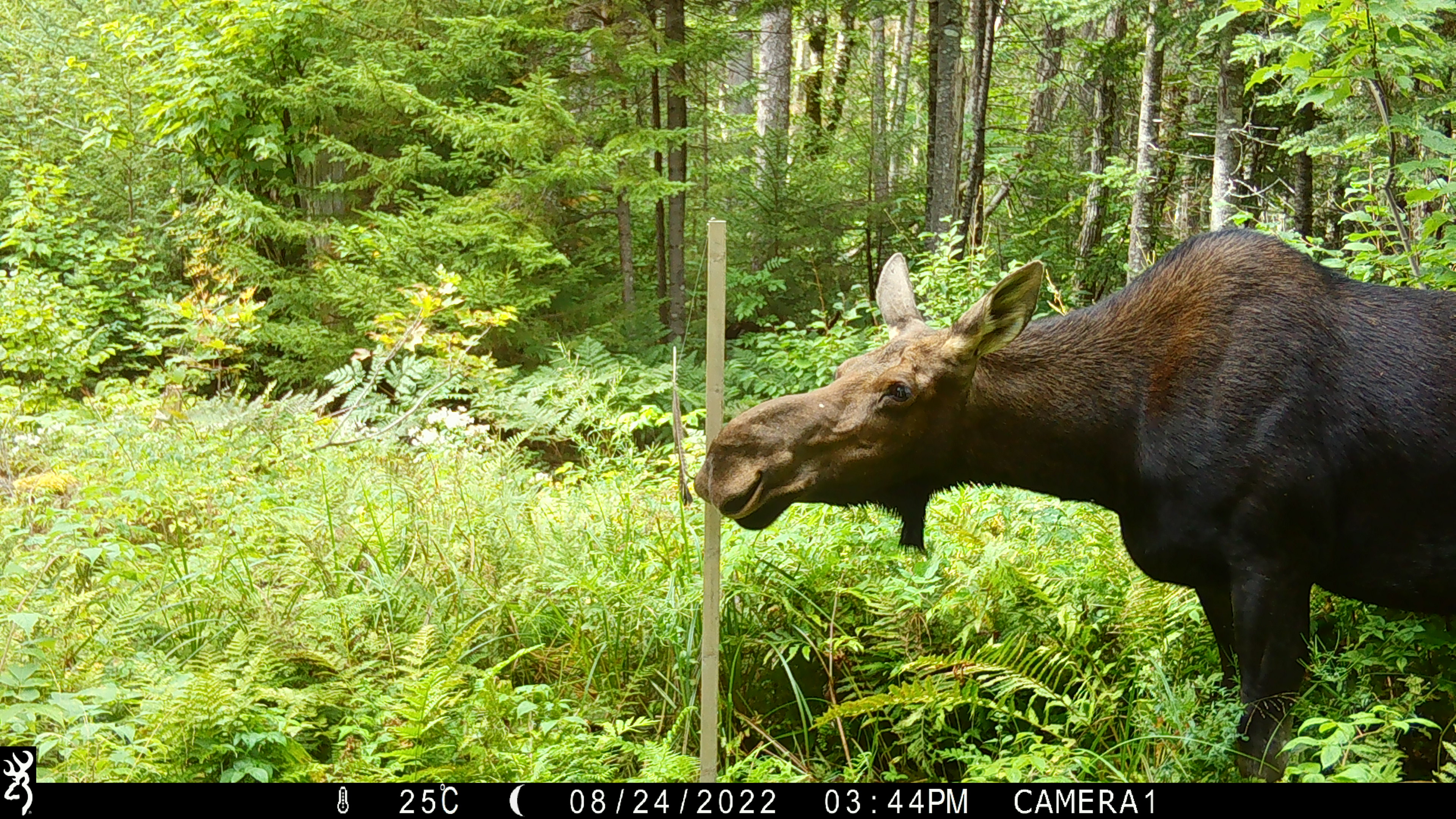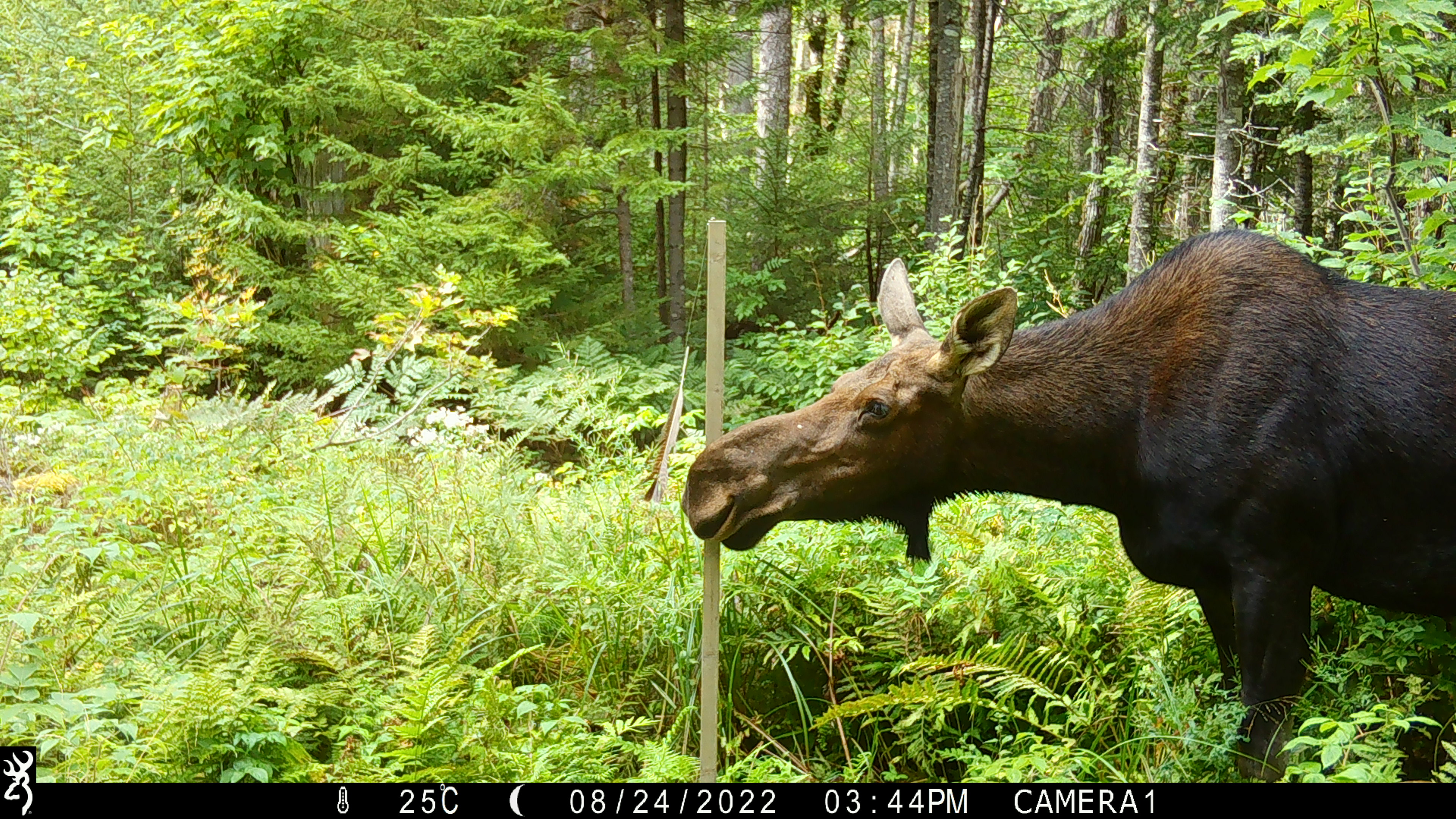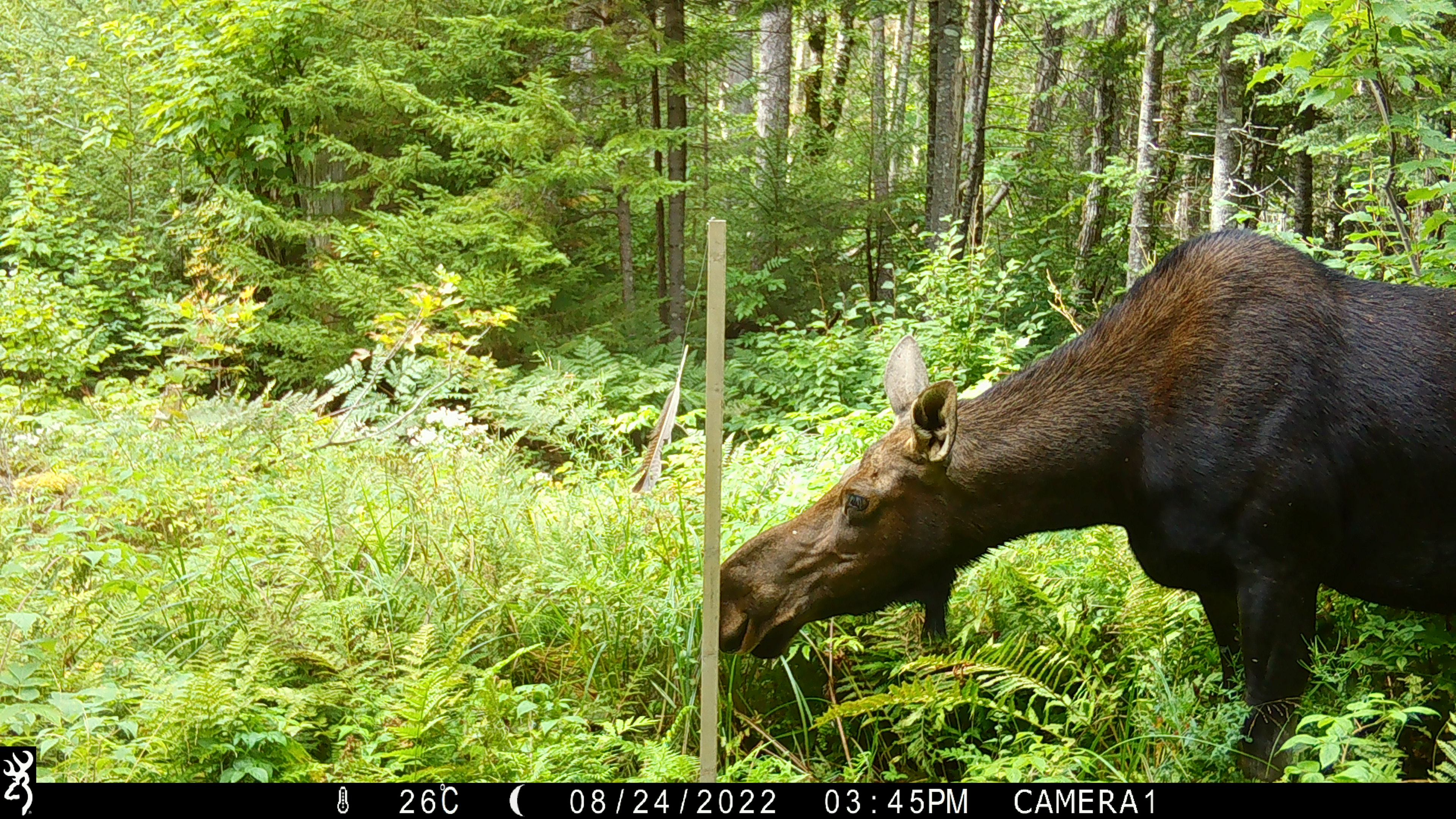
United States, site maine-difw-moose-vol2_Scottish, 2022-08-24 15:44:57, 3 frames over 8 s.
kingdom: Animalia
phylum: Chordata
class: Mammalia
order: Artiodactyla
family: Cervidae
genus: Alces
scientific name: Alces alces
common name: moose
Moose (Alces alces).